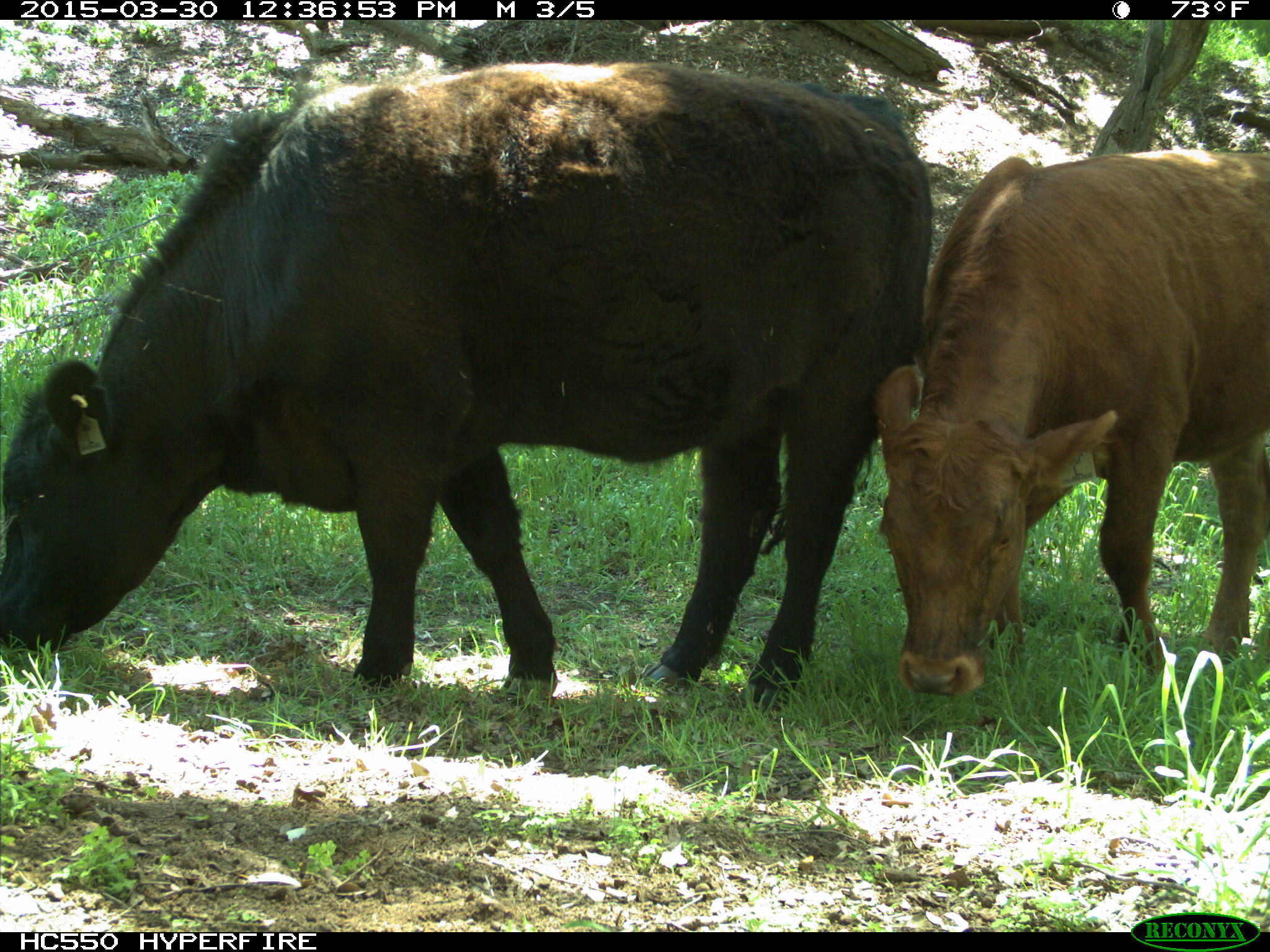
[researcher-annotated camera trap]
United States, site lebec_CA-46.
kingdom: Animalia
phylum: Chordata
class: Mammalia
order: Artiodactyla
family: Bovidae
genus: Bos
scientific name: Bos taurus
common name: domestic cow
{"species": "Bos taurus (domestic cow)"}